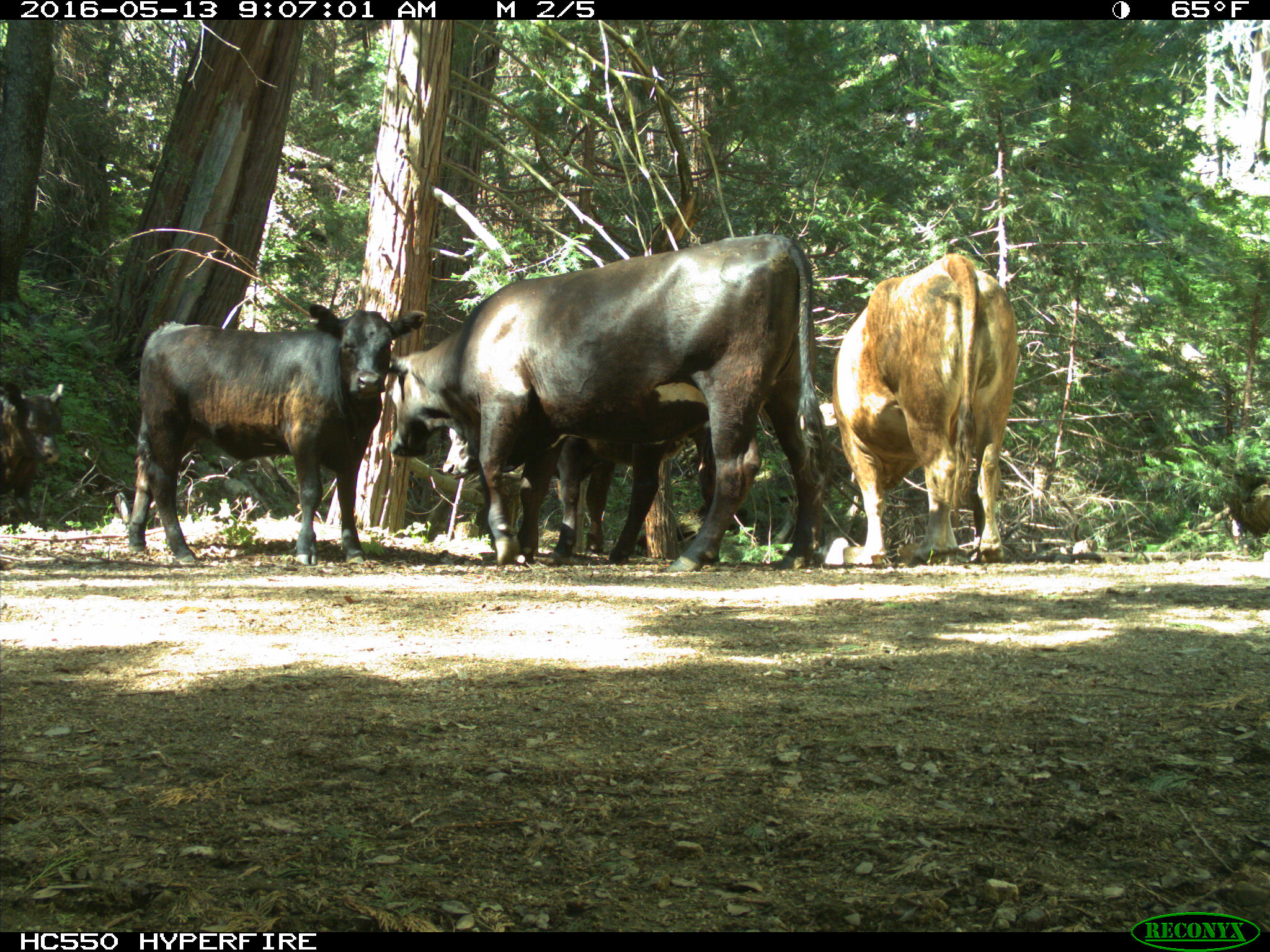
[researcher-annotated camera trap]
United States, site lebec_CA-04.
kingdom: Animalia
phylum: Chordata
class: Mammalia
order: Artiodactyla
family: Bovidae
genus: Bos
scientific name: Bos taurus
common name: domestic cow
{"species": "Bos taurus (domestic cow)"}